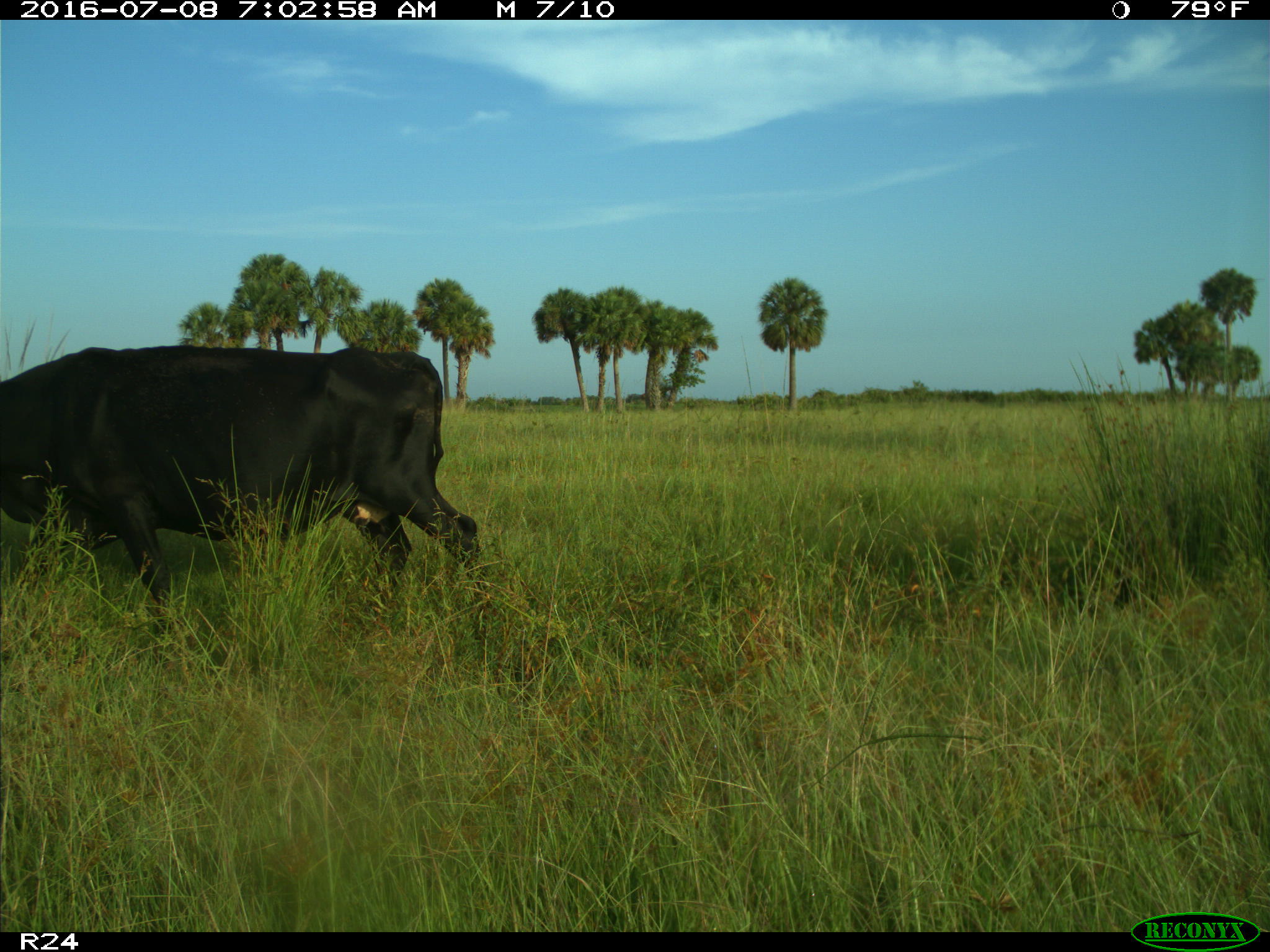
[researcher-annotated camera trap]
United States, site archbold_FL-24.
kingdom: Animalia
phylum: Chordata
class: Mammalia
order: Artiodactyla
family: Bovidae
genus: Bos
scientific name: Bos taurus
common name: domestic cow